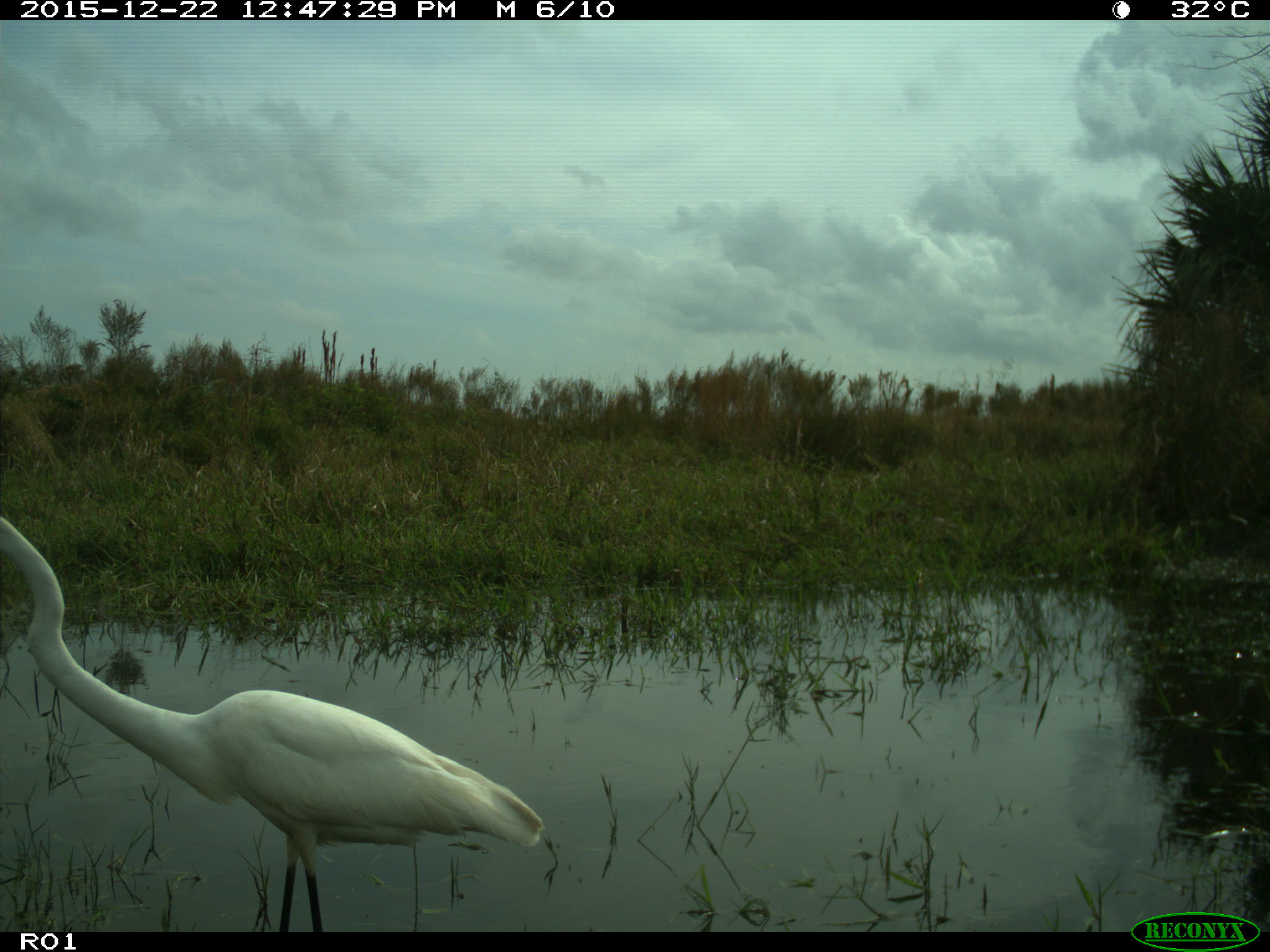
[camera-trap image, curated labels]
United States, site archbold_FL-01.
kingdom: Animalia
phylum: Chordata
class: Aves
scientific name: Aves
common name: birds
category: unidentified bird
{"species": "unidentified bird (birds) (Aves)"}